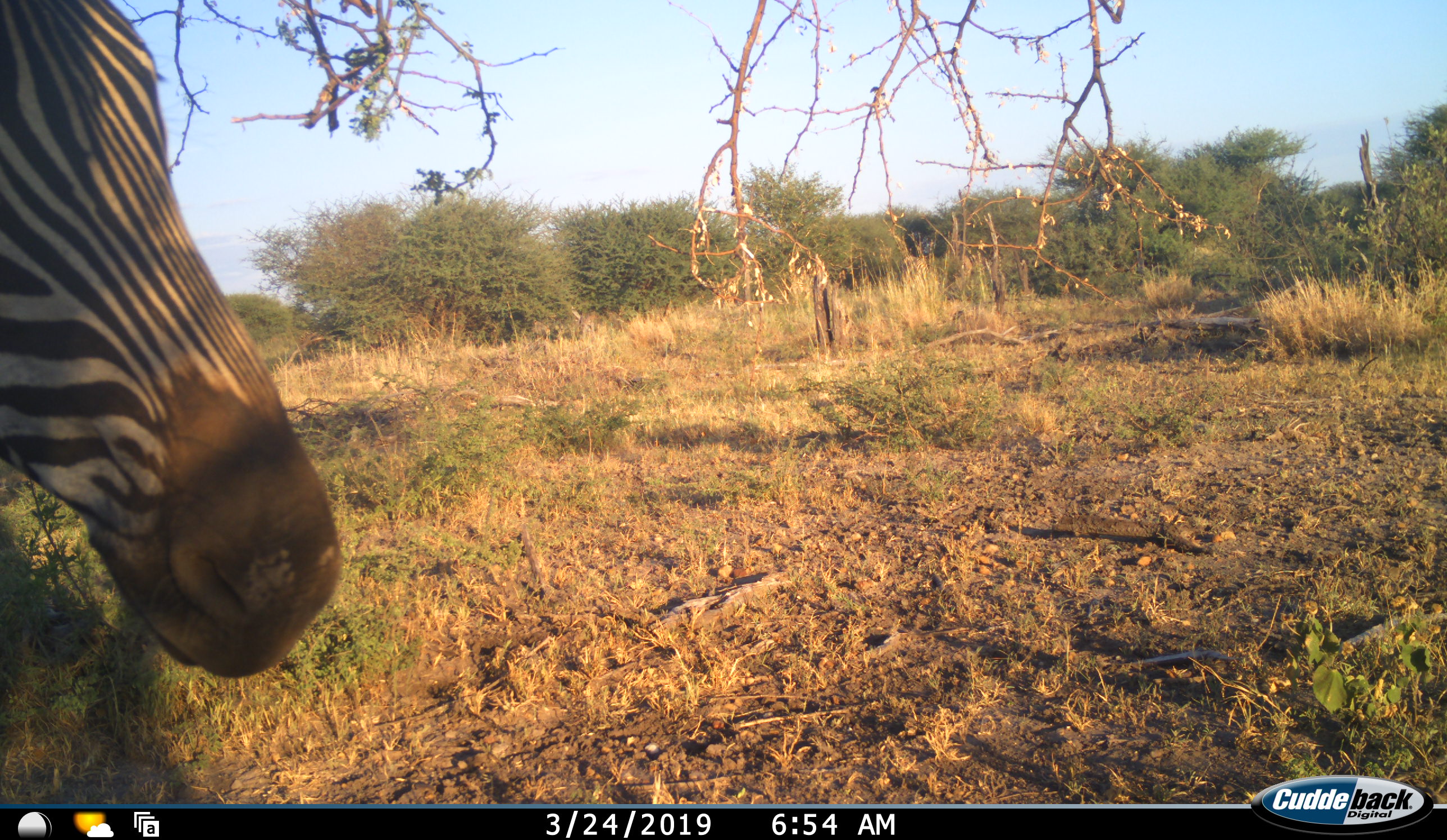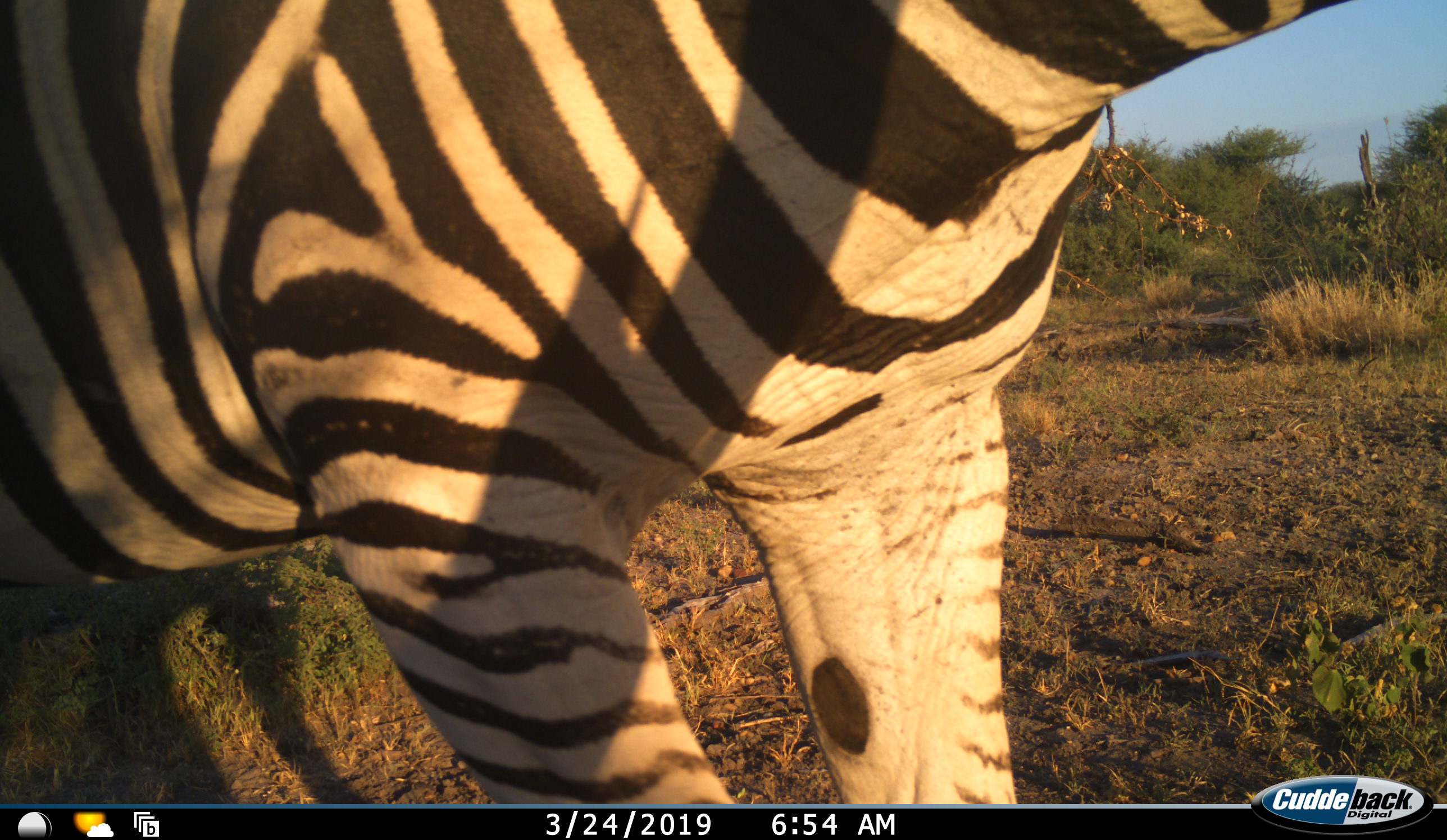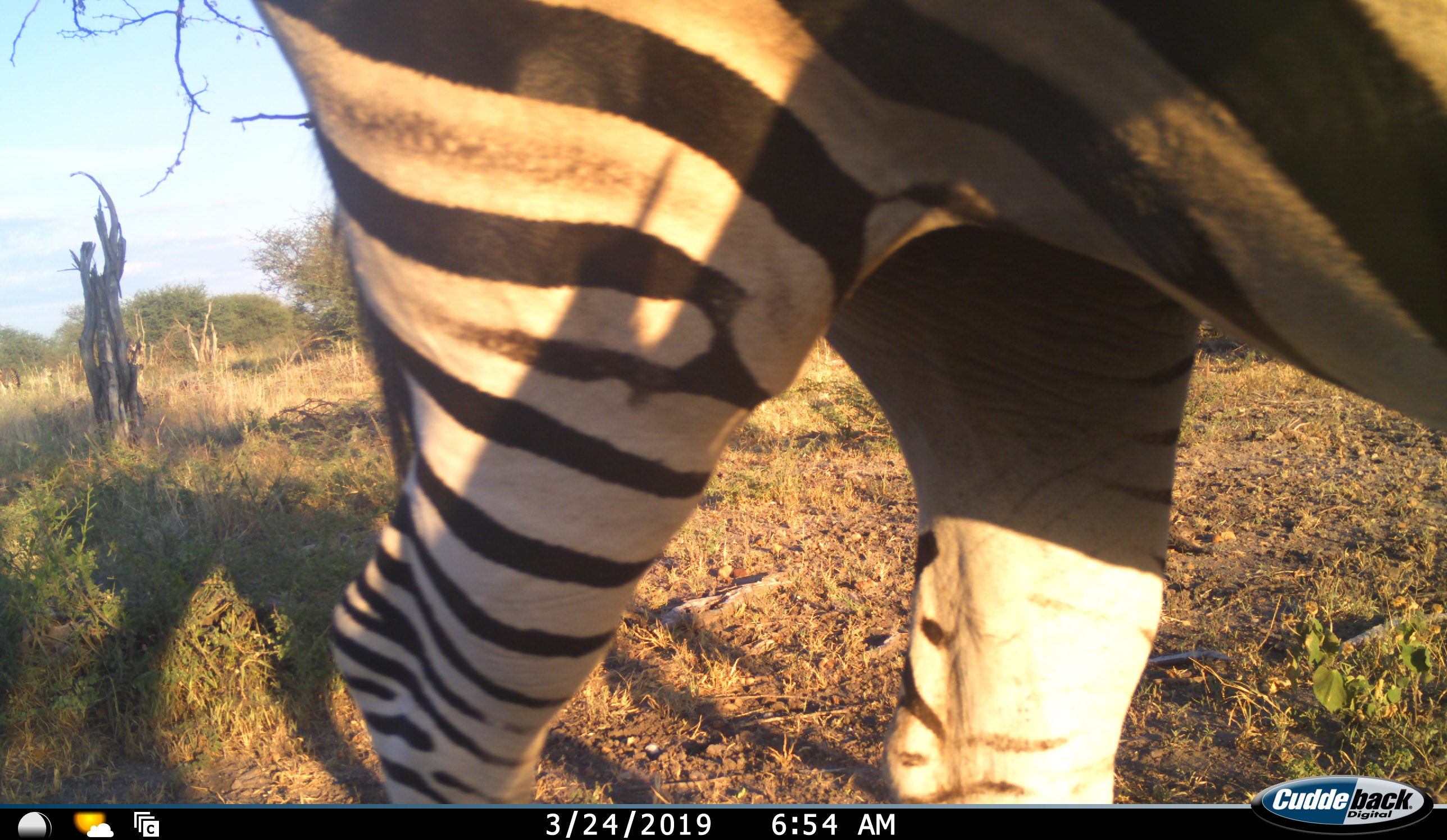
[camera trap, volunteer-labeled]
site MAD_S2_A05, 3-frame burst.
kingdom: Animalia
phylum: Chordata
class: Mammalia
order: Perissodactyla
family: Equidae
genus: Equus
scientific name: Equus quagga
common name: plains zebra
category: zebraplains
Zebraplains (plains zebra) (Equus quagga), count 1. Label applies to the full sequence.